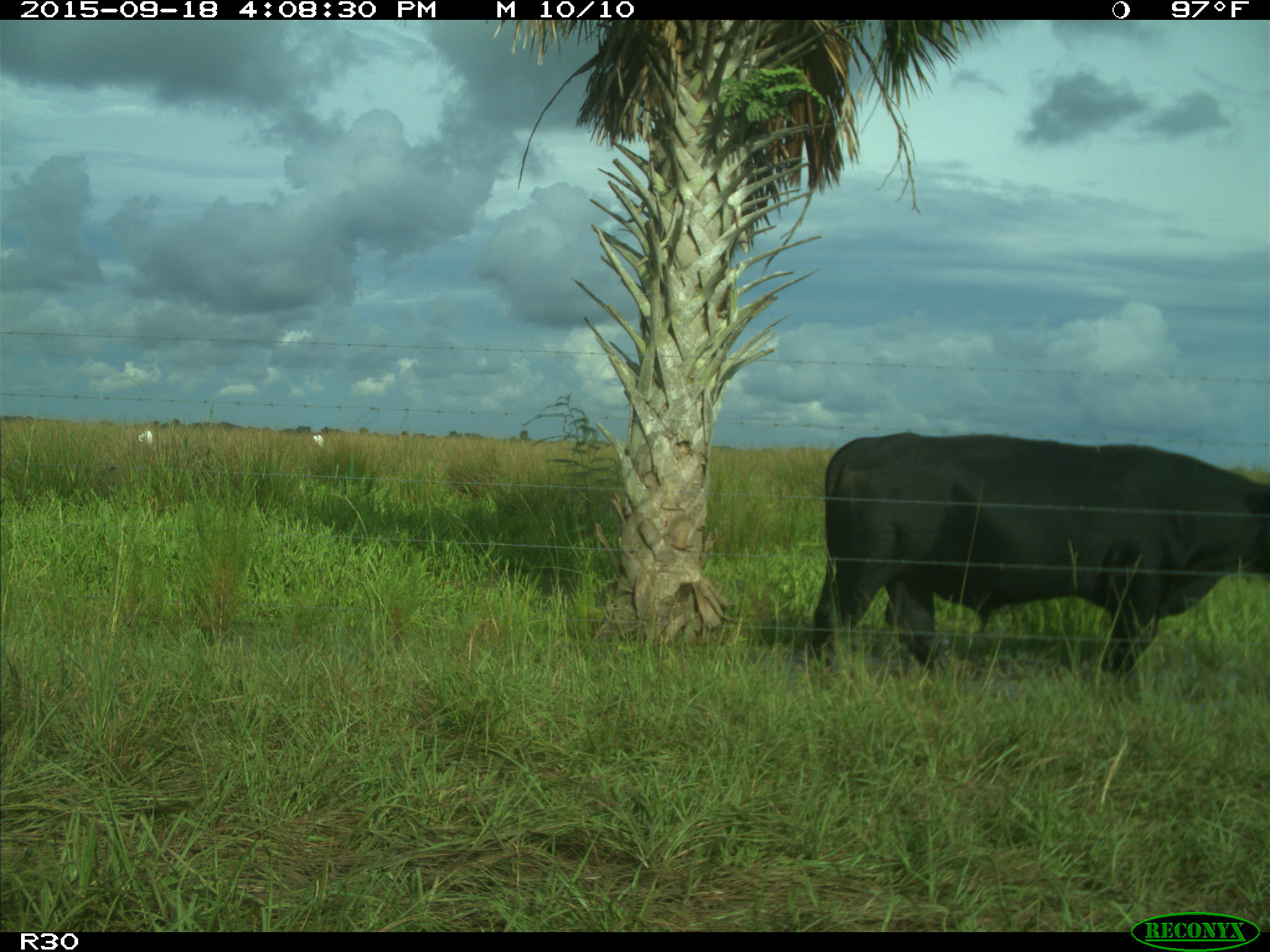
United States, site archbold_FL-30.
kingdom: Animalia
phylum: Chordata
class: Mammalia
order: Artiodactyla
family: Bovidae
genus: Bos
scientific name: Bos taurus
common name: domestic cow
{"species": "Bos taurus (domestic cow)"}